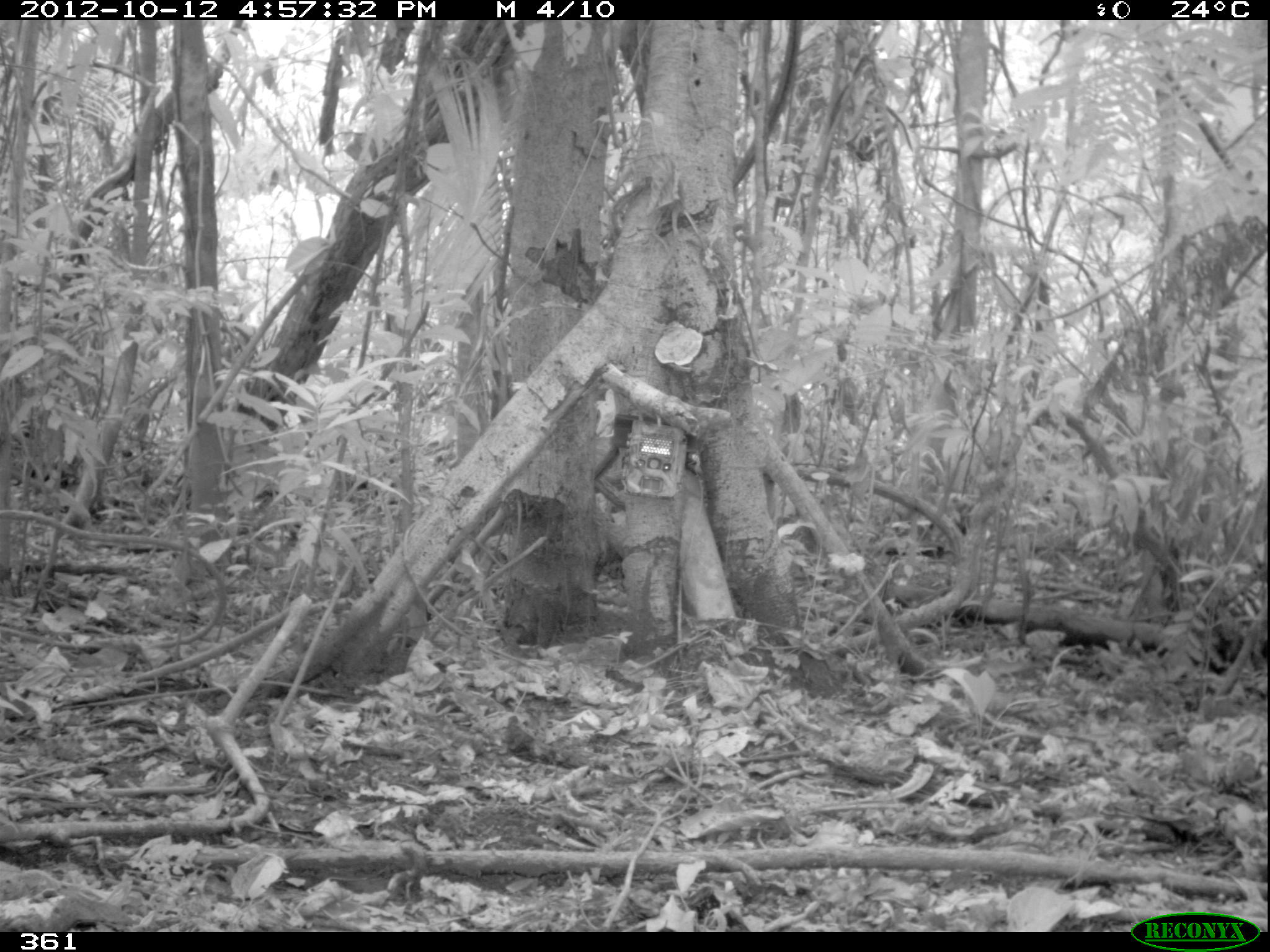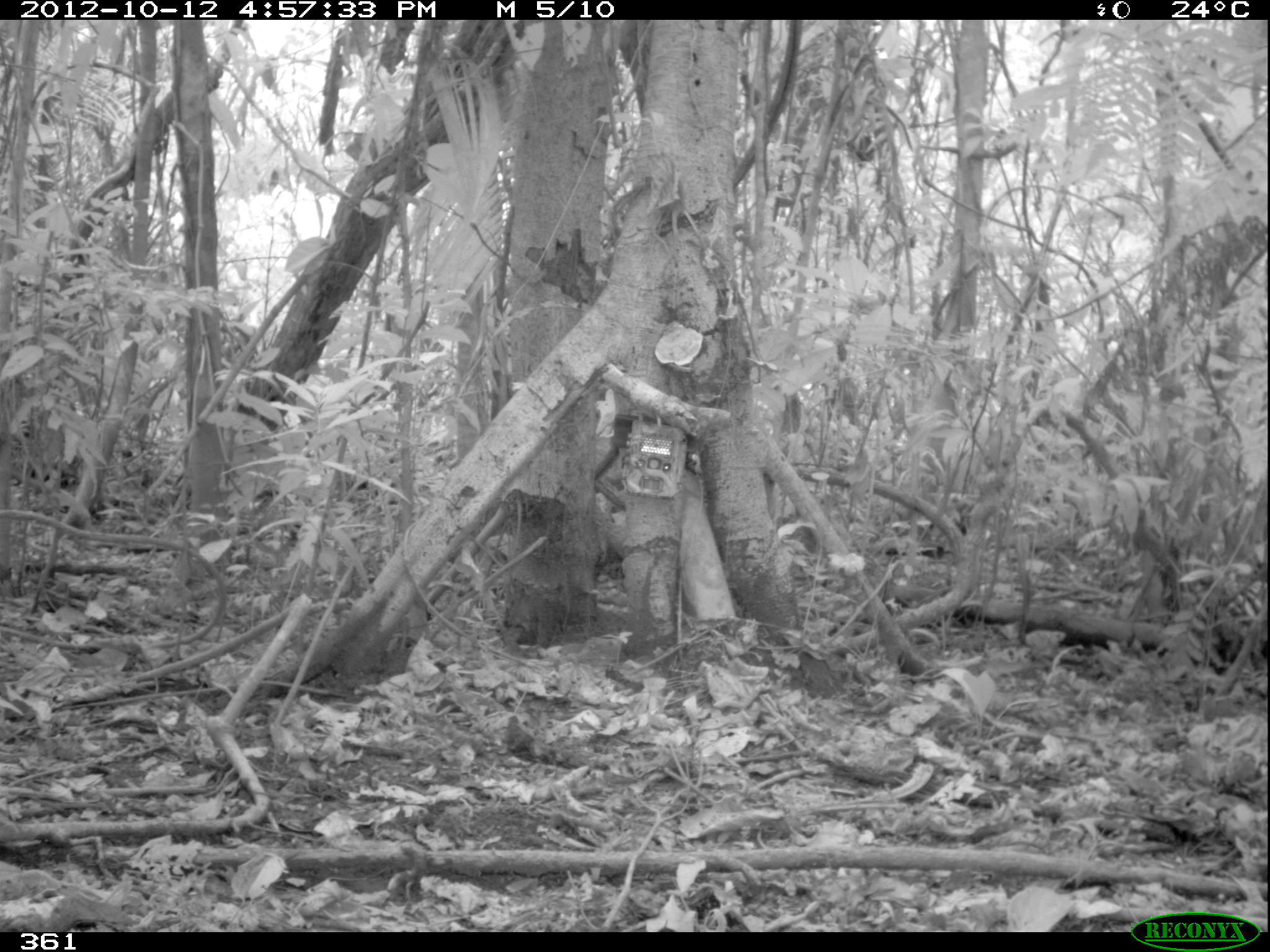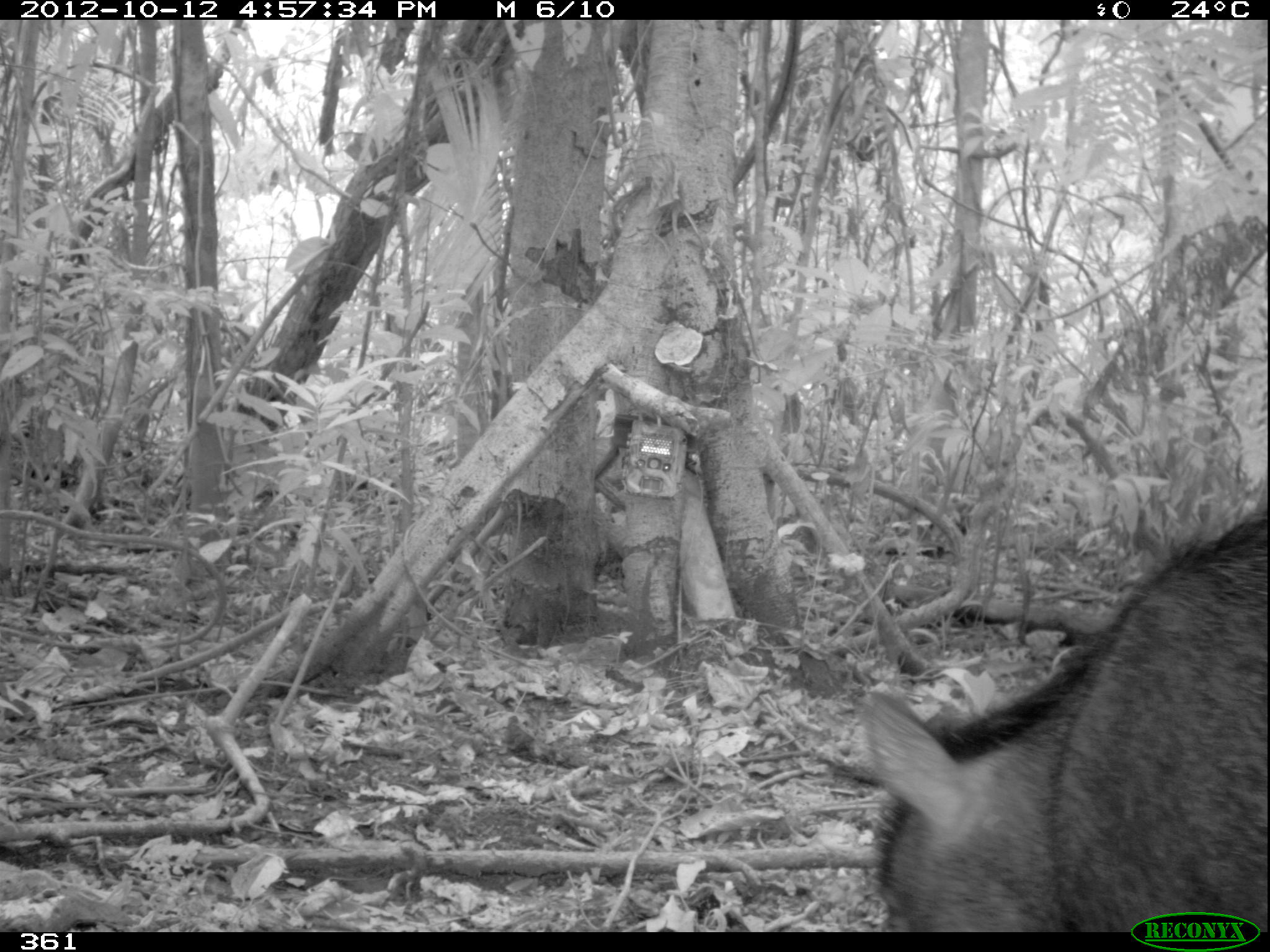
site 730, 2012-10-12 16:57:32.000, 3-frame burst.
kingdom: Animalia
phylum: Chordata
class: Mammalia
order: Artiodactyla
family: Tayassuidae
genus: Tayassu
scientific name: Tayassu pecari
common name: white-lipped peccary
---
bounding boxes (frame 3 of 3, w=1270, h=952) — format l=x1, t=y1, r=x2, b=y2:
tayassu pecari: l=854, t=502, r=1270, b=932